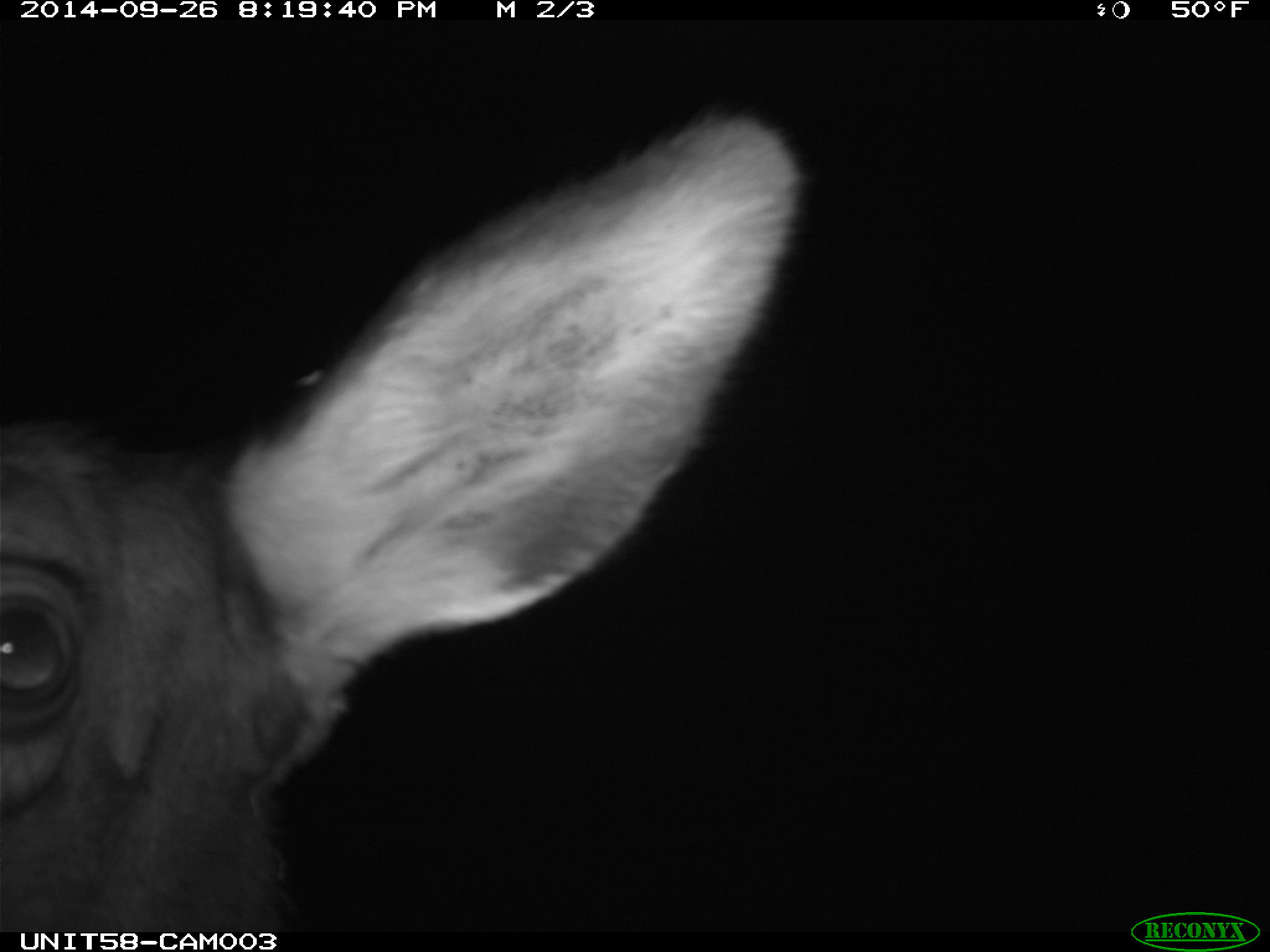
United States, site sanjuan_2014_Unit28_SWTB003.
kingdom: Animalia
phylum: Chordata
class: Mammalia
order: Artiodactyla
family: Cervidae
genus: Cervus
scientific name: Cervus elaphus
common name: red deer